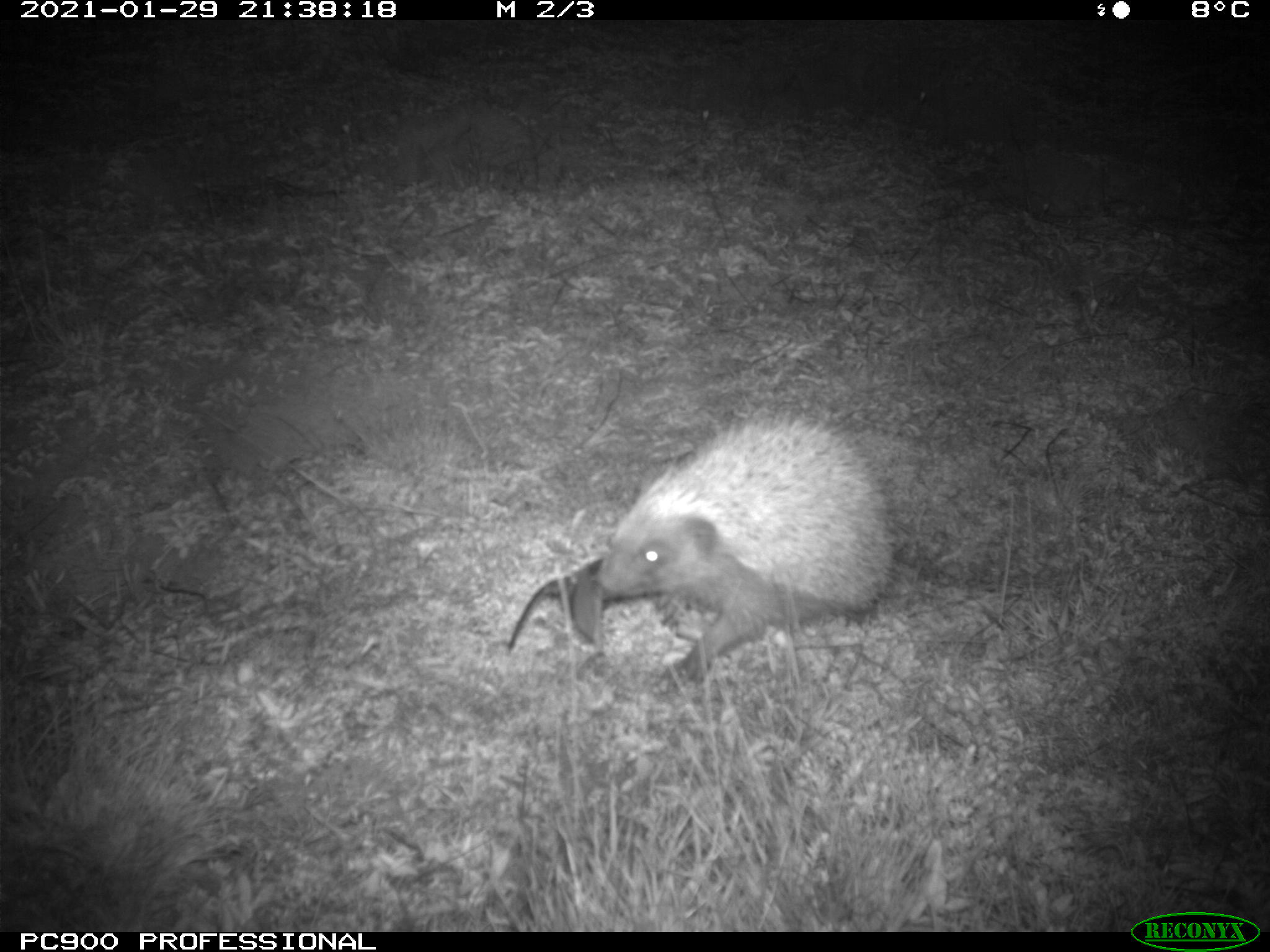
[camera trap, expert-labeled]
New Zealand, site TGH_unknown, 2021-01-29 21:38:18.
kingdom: Animalia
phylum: Chordata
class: Mammalia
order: Eulipotyphla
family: Erinaceidae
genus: Erinaceus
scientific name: Erinaceus europaeus europaeus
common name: european hedgehog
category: hedgehog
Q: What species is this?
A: Hedgehog (european hedgehog) (Erinaceus europaeus europaeus).